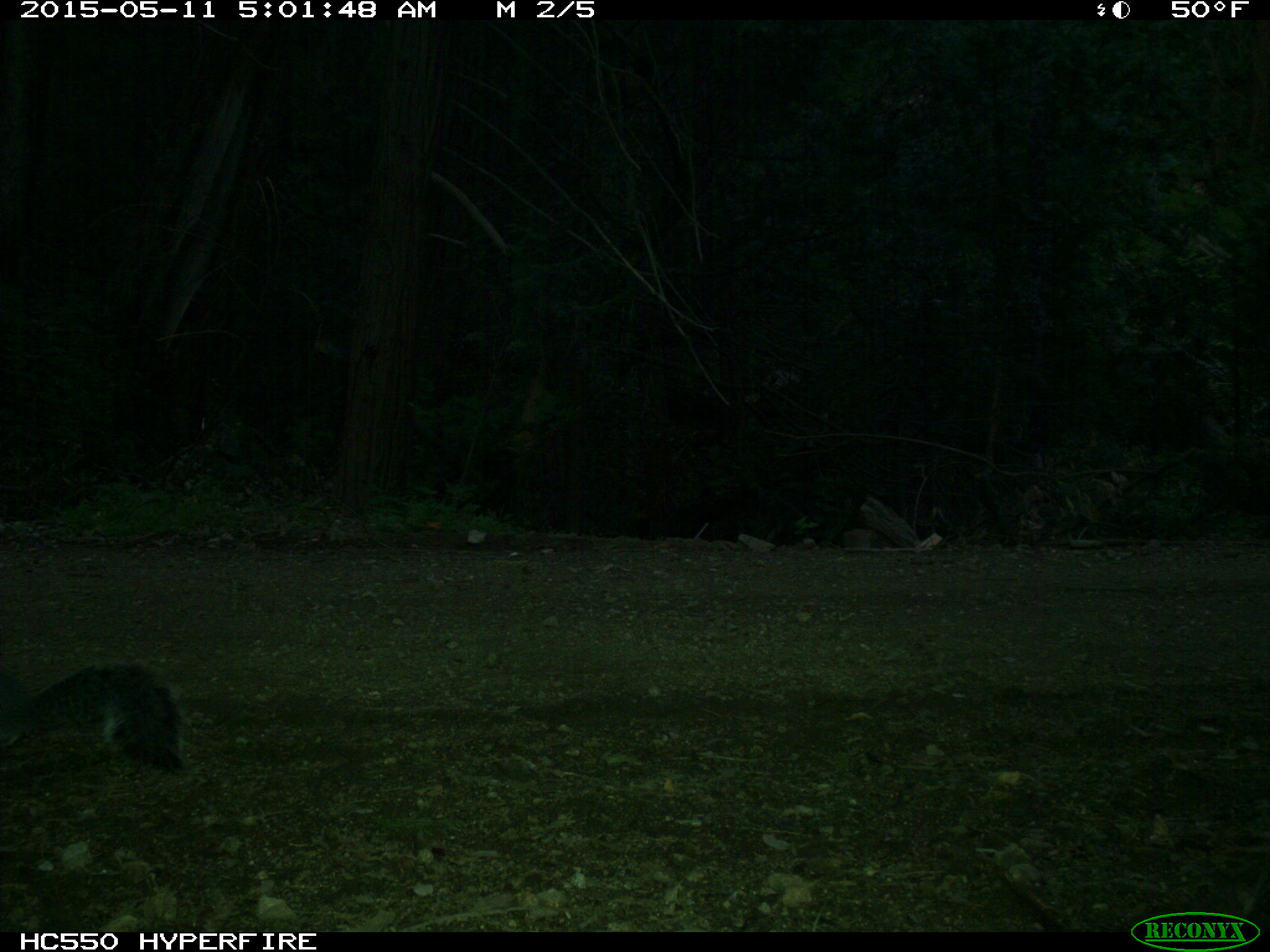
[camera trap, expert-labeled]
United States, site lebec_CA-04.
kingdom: Animalia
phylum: Chordata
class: Mammalia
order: Rodentia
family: Sciuridae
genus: Sciurus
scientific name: Sciurus carolinensis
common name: eastern gray squirrel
Sciurus carolinensis (eastern gray squirrel).